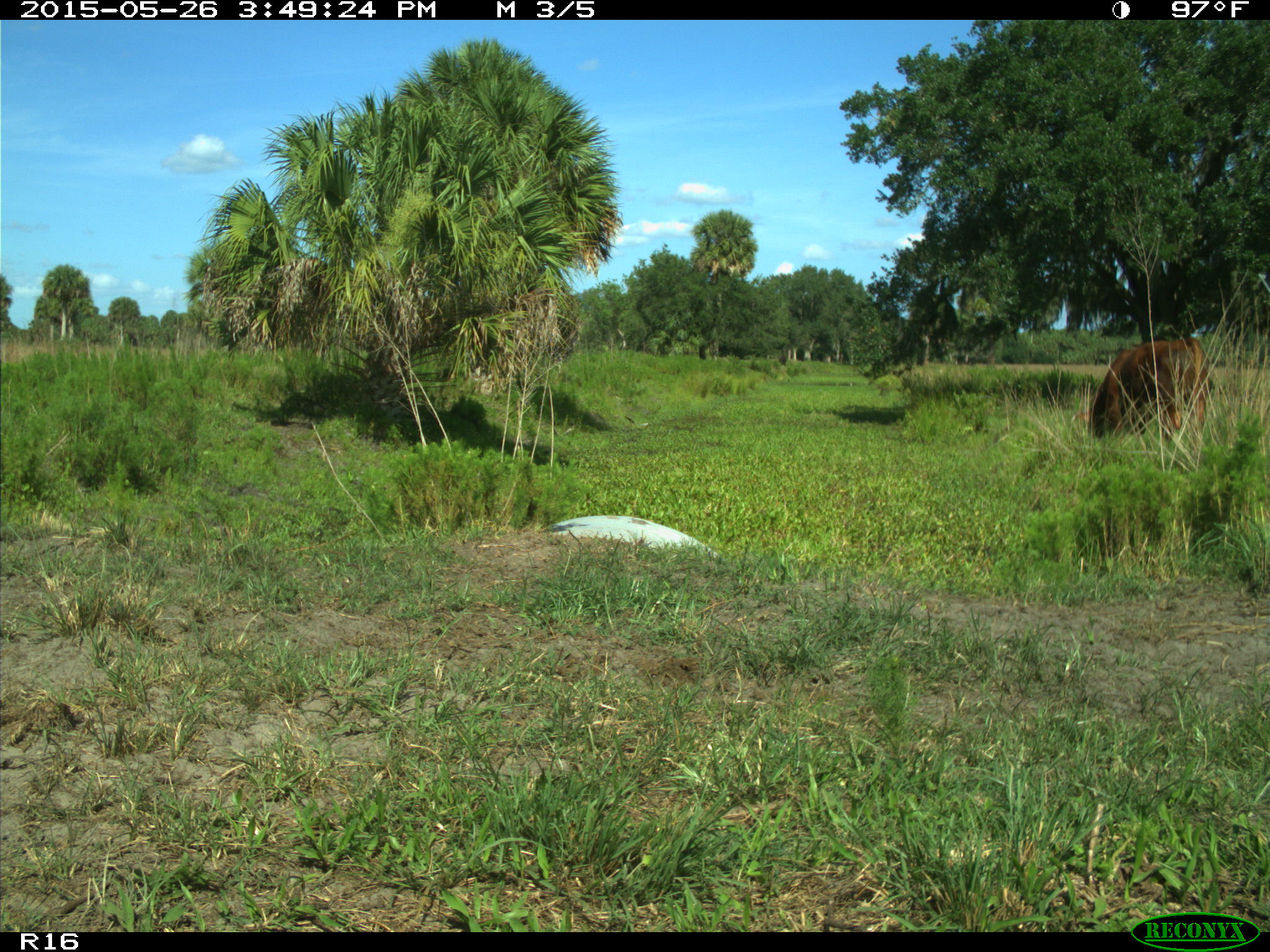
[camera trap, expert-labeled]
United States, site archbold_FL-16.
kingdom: Animalia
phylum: Chordata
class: Mammalia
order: Artiodactyla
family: Bovidae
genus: Bos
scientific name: Bos taurus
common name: domestic cow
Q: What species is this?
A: Bos taurus (domestic cow).